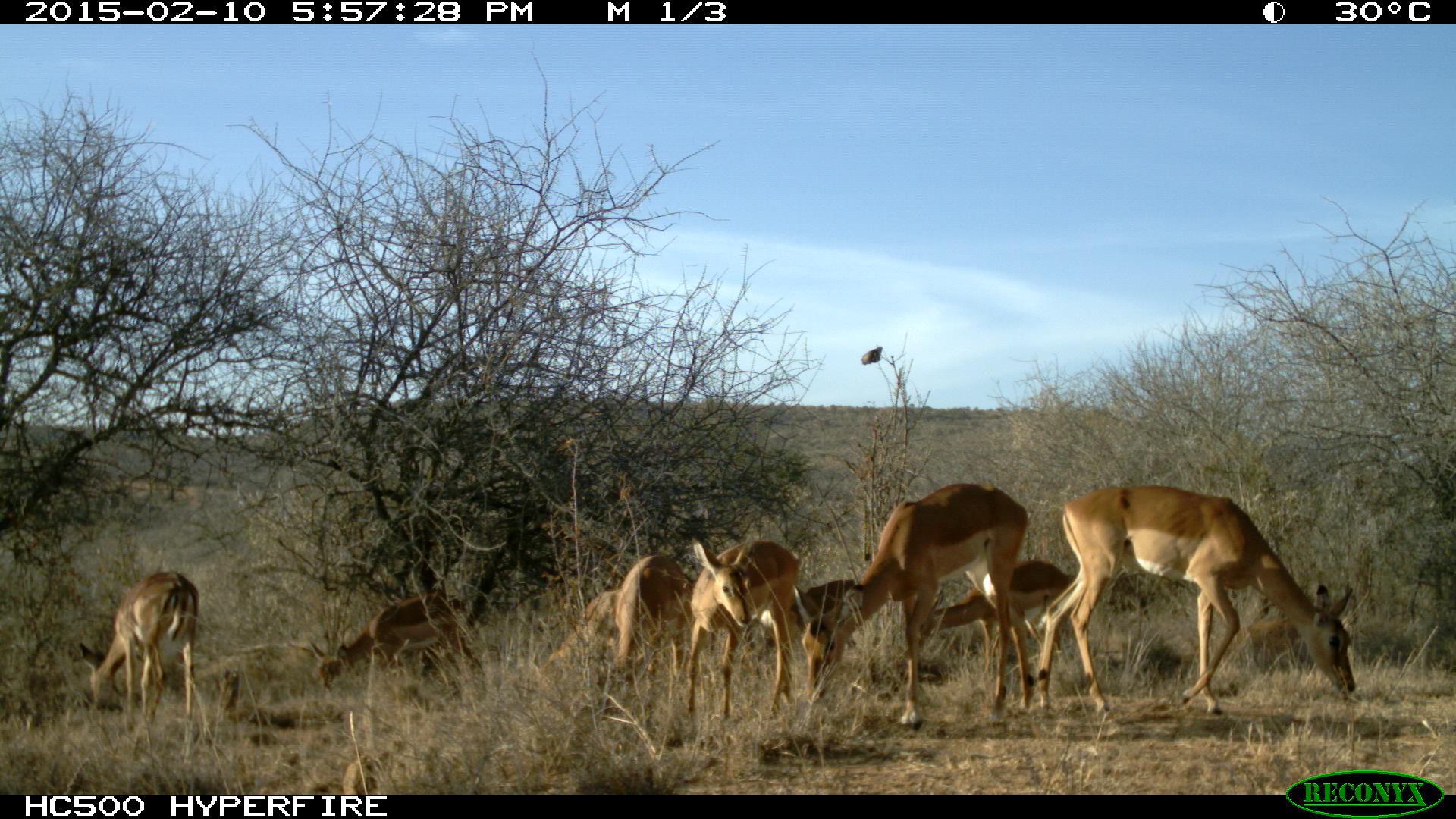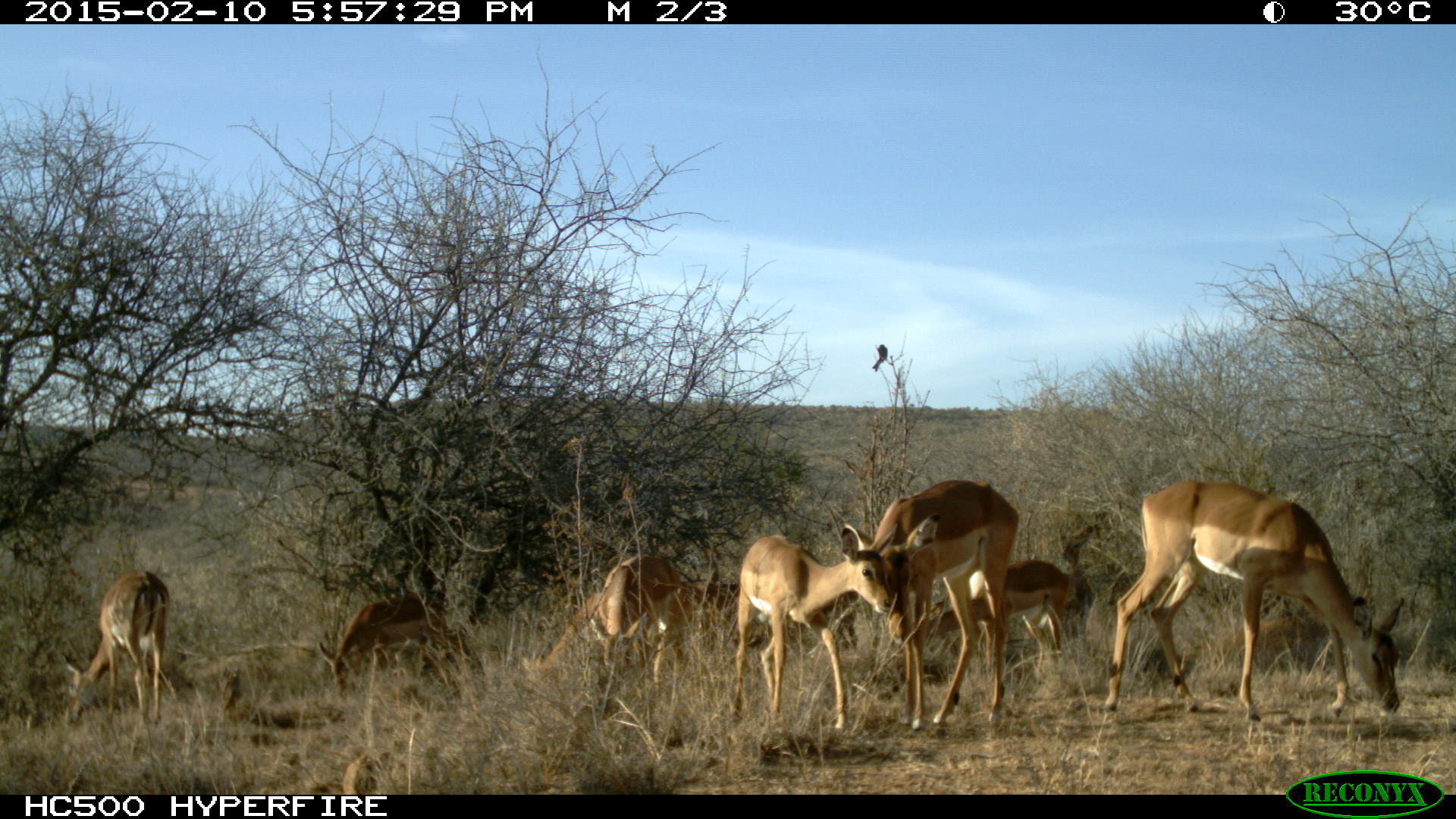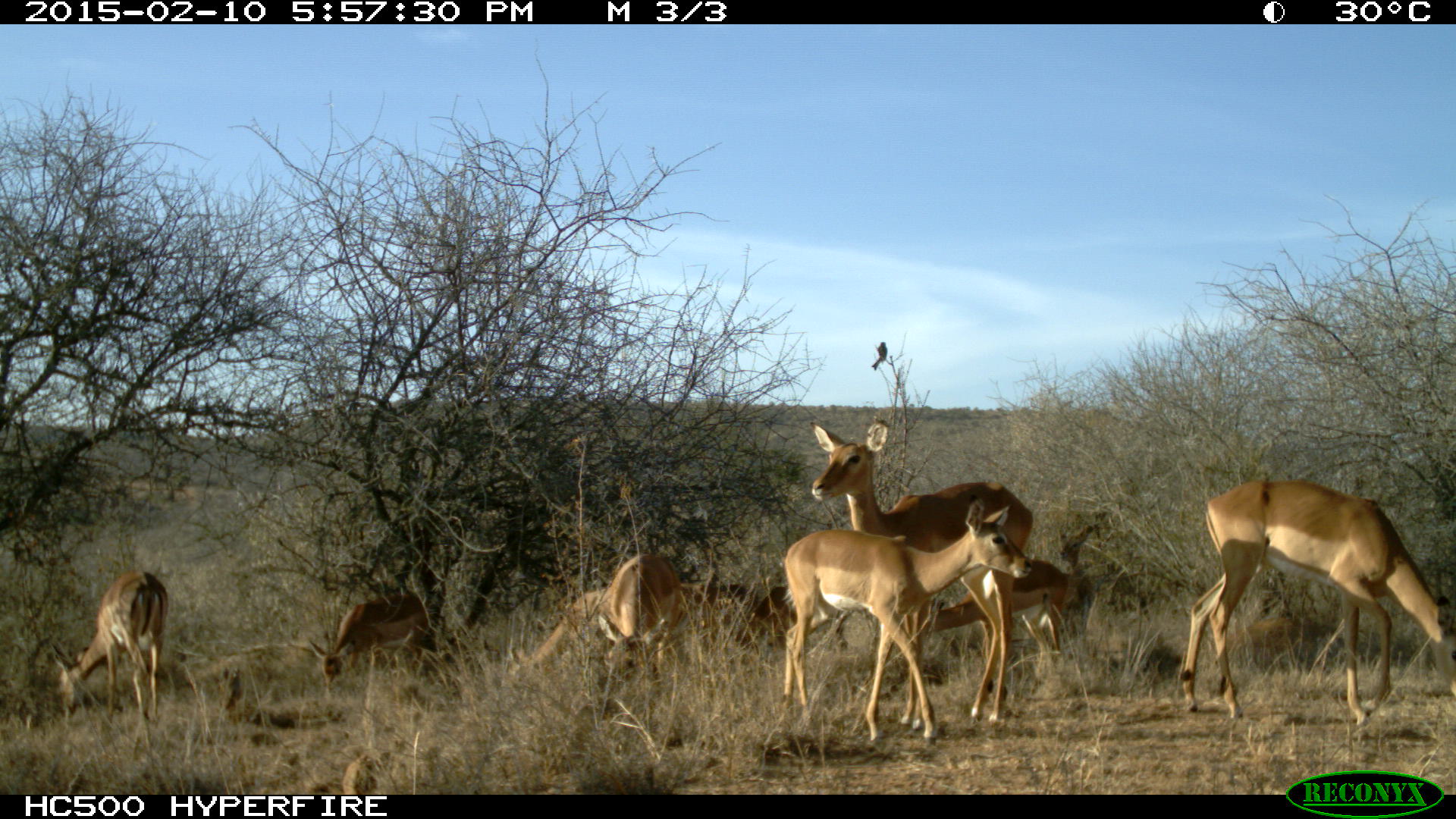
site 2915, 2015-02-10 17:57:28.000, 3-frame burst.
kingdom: Animalia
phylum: Chordata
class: Mammalia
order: Artiodactyla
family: Bovidae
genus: Aepyceros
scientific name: Aepyceros melampus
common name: impala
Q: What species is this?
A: Aepyceros melampus (impala).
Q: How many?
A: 9.